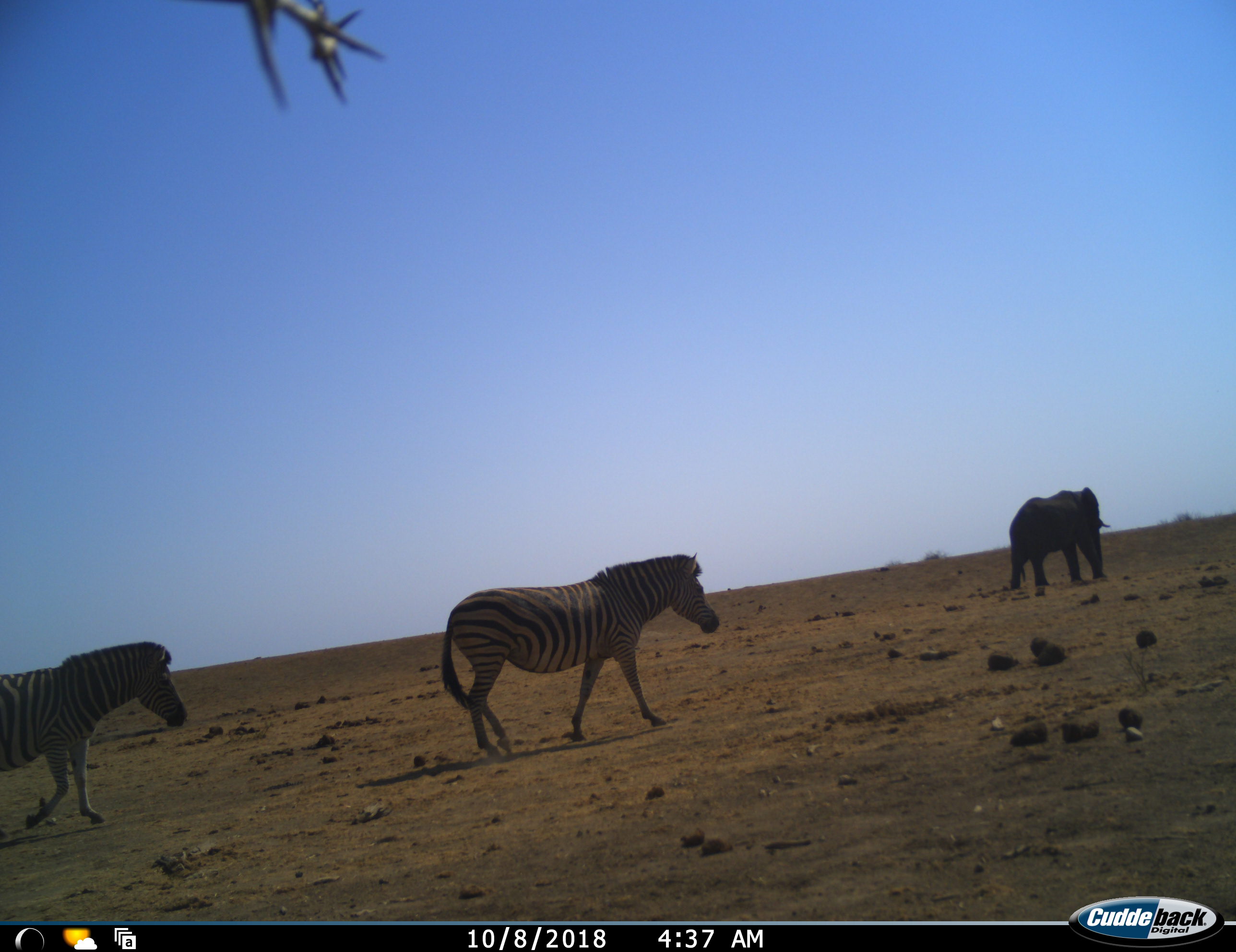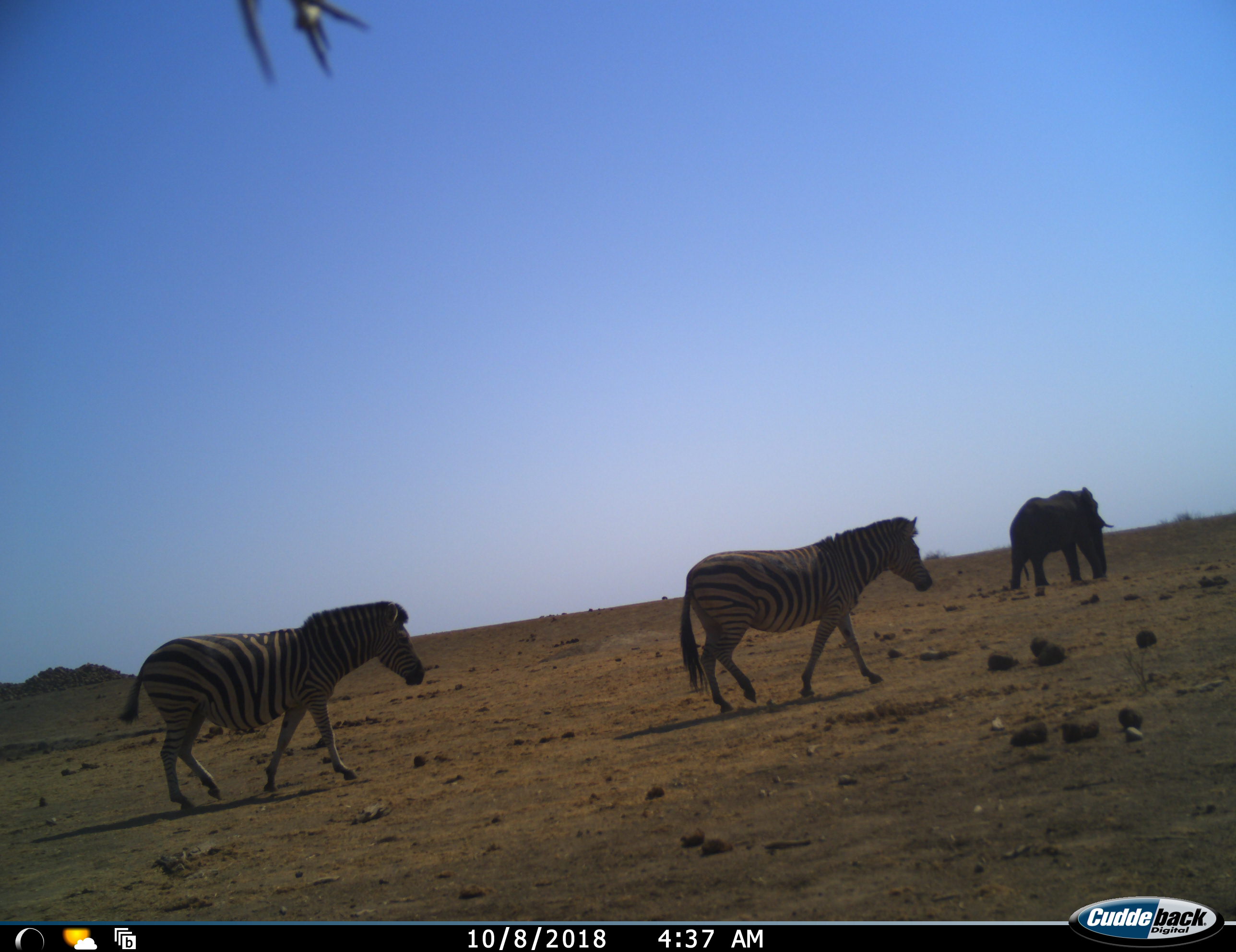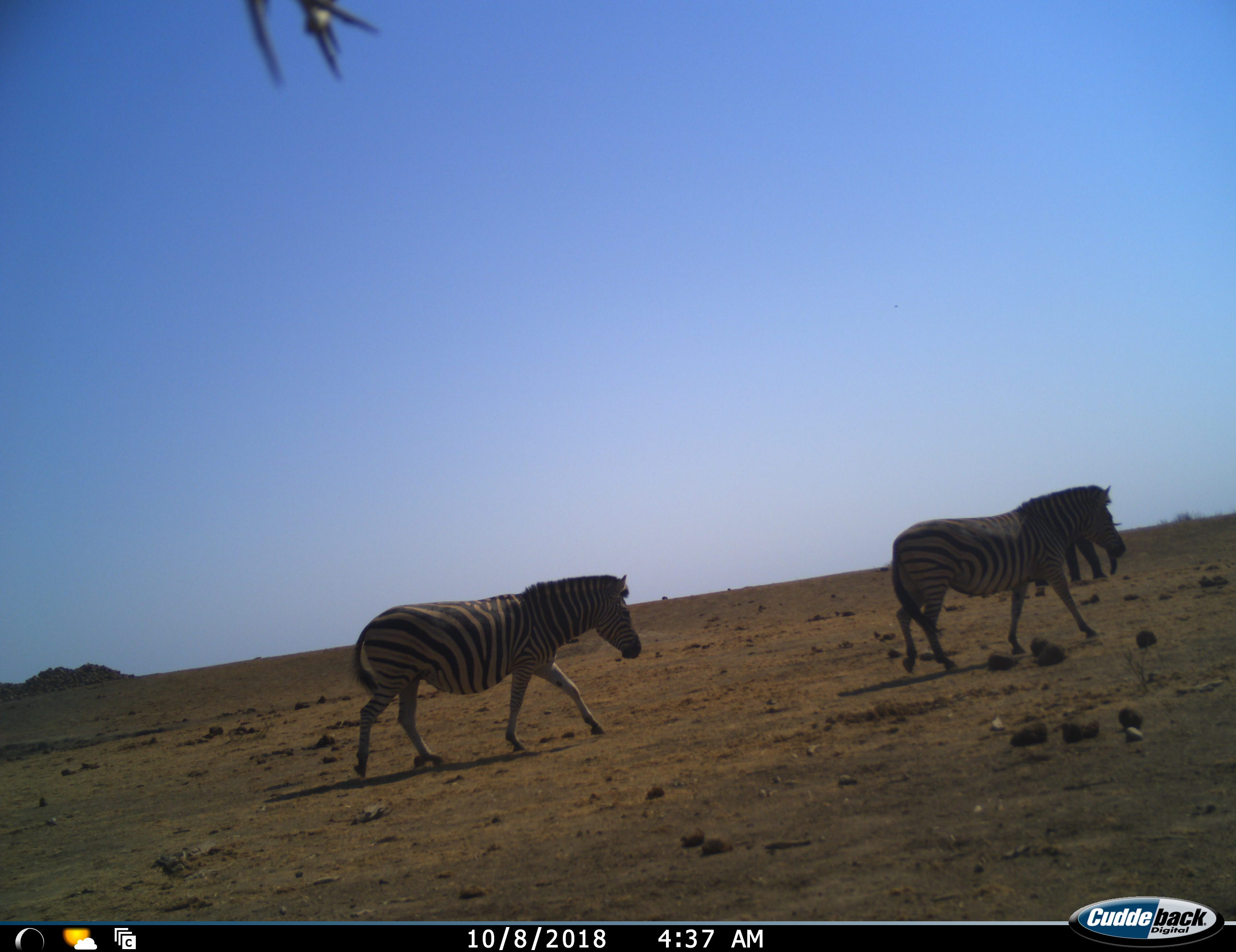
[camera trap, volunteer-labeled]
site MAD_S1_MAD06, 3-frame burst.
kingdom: Animalia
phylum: Chordata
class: Mammalia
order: Proboscidea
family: Elephantidae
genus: Loxodonta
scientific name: Loxodonta africana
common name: african bush elephant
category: elephant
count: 1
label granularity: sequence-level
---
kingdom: Animalia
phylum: Chordata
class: Mammalia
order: Perissodactyla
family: Equidae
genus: Equus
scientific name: Equus quagga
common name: plains zebra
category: zebraplains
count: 2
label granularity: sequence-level